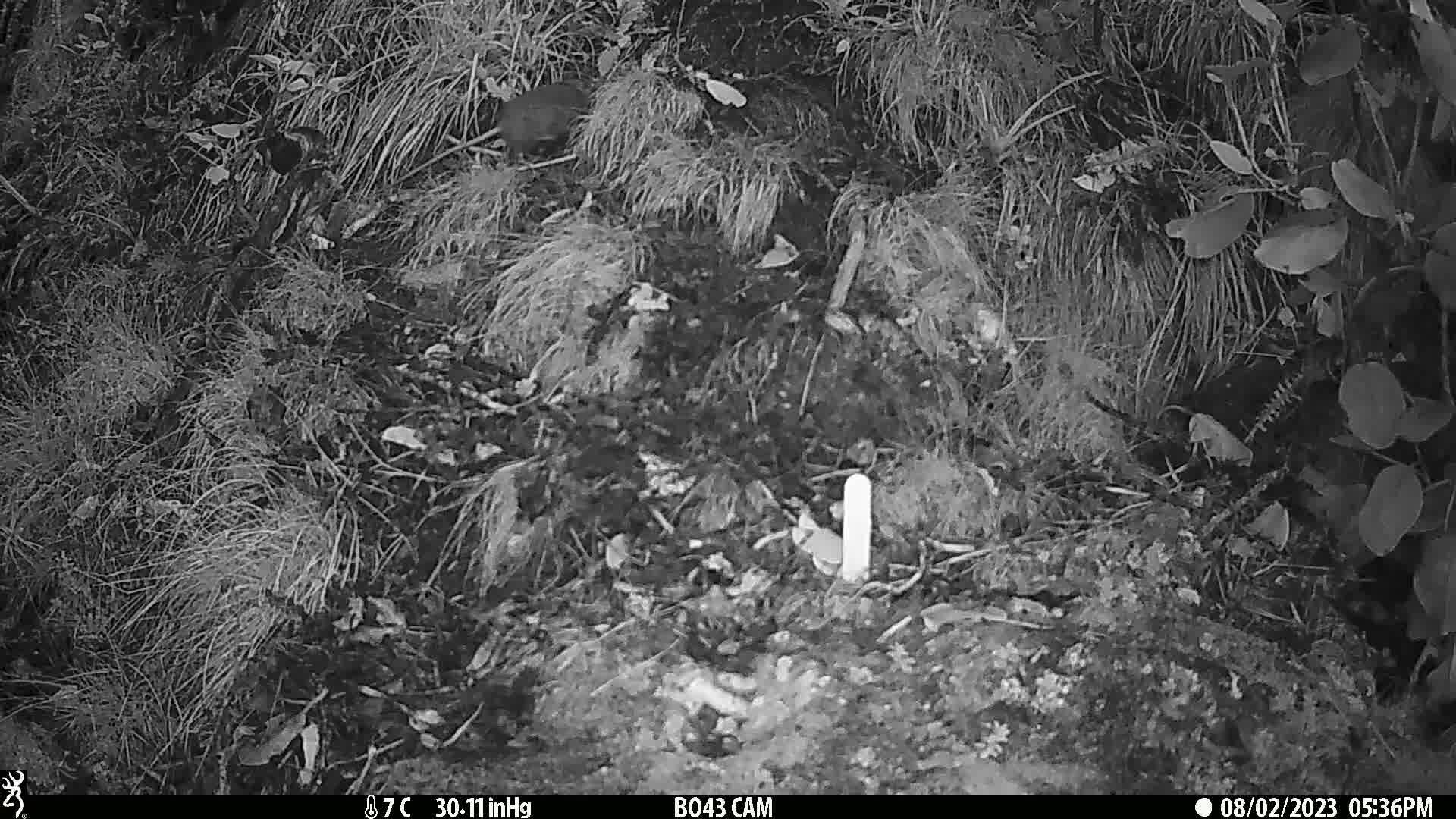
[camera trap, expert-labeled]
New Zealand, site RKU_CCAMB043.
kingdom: Animalia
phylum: Chordata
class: Mammalia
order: Rodentia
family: Muridae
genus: Rattus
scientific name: Rattus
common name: rat